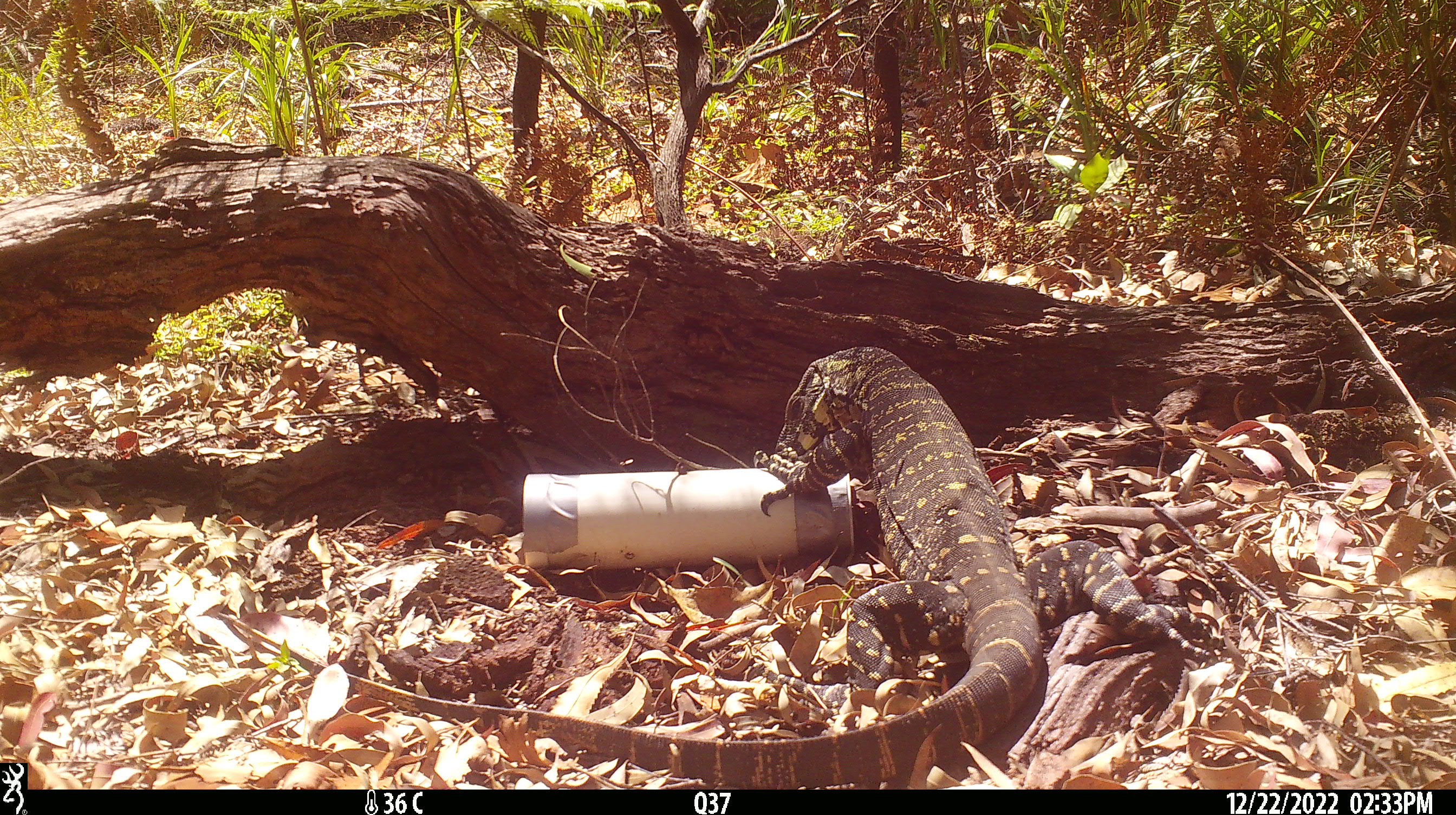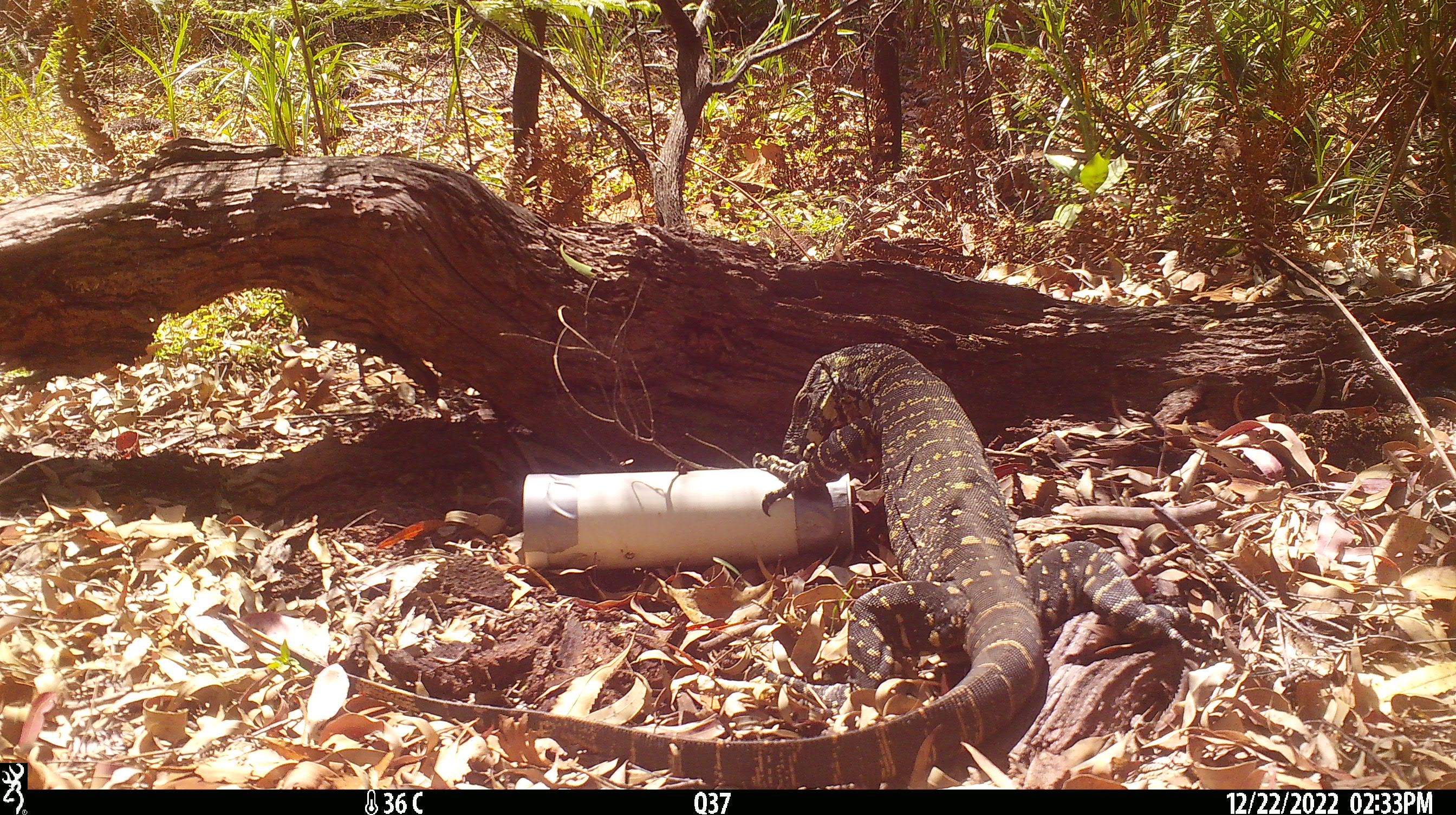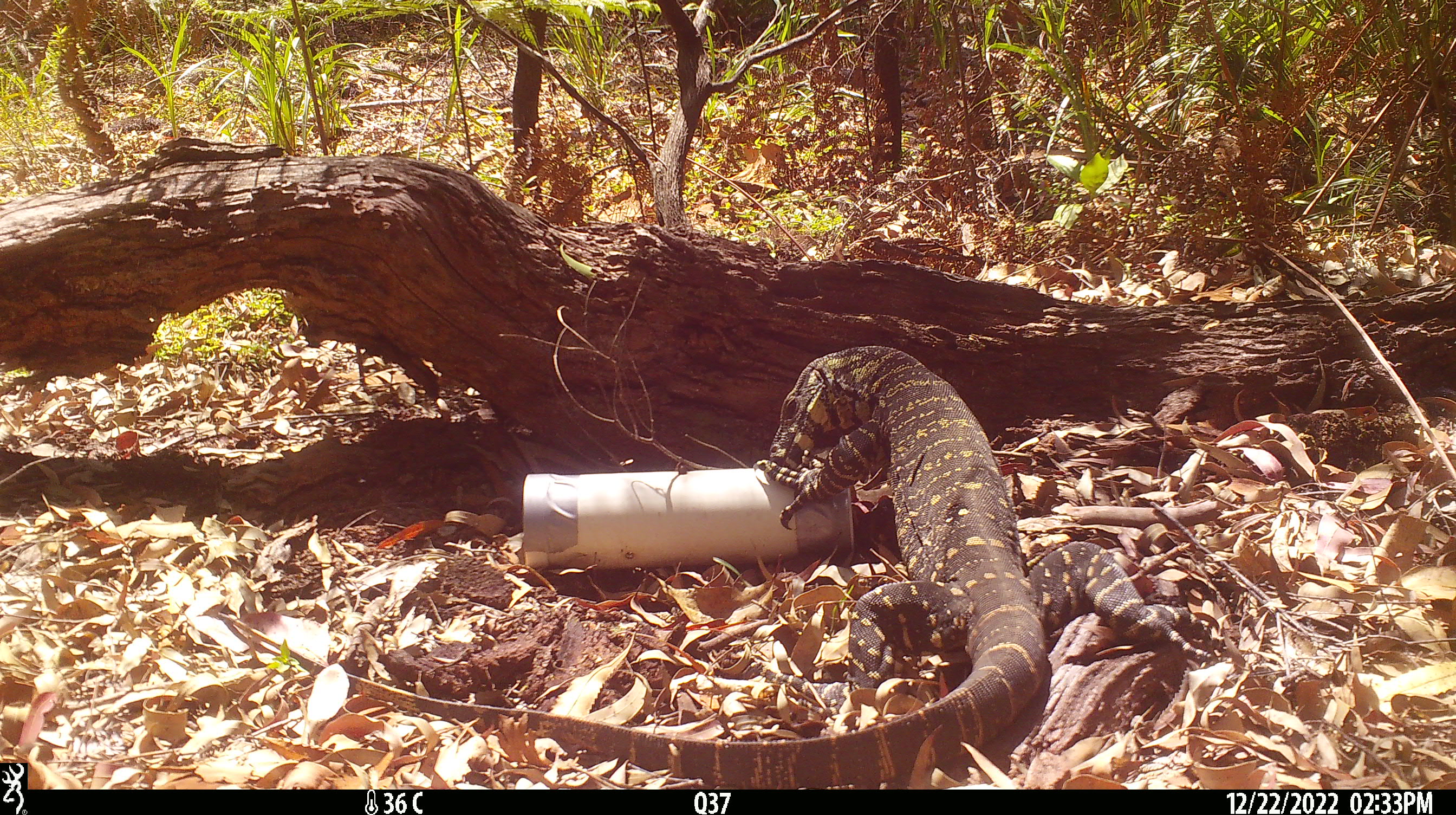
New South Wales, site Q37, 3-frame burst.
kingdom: Animalia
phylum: Chordata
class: Reptilia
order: Squamata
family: Varanidae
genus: Varanus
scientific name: Varanus varius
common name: lace monitor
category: goanna